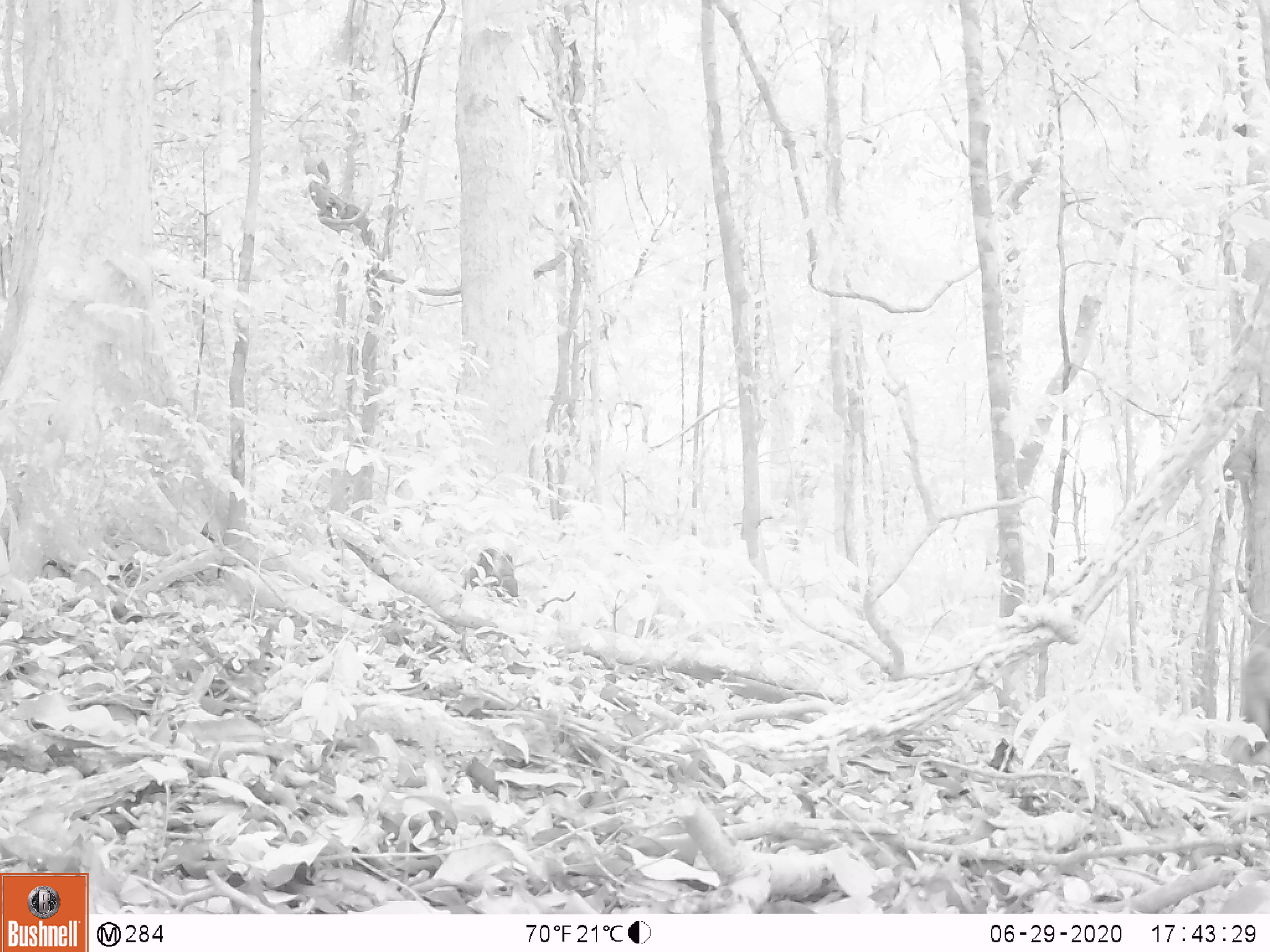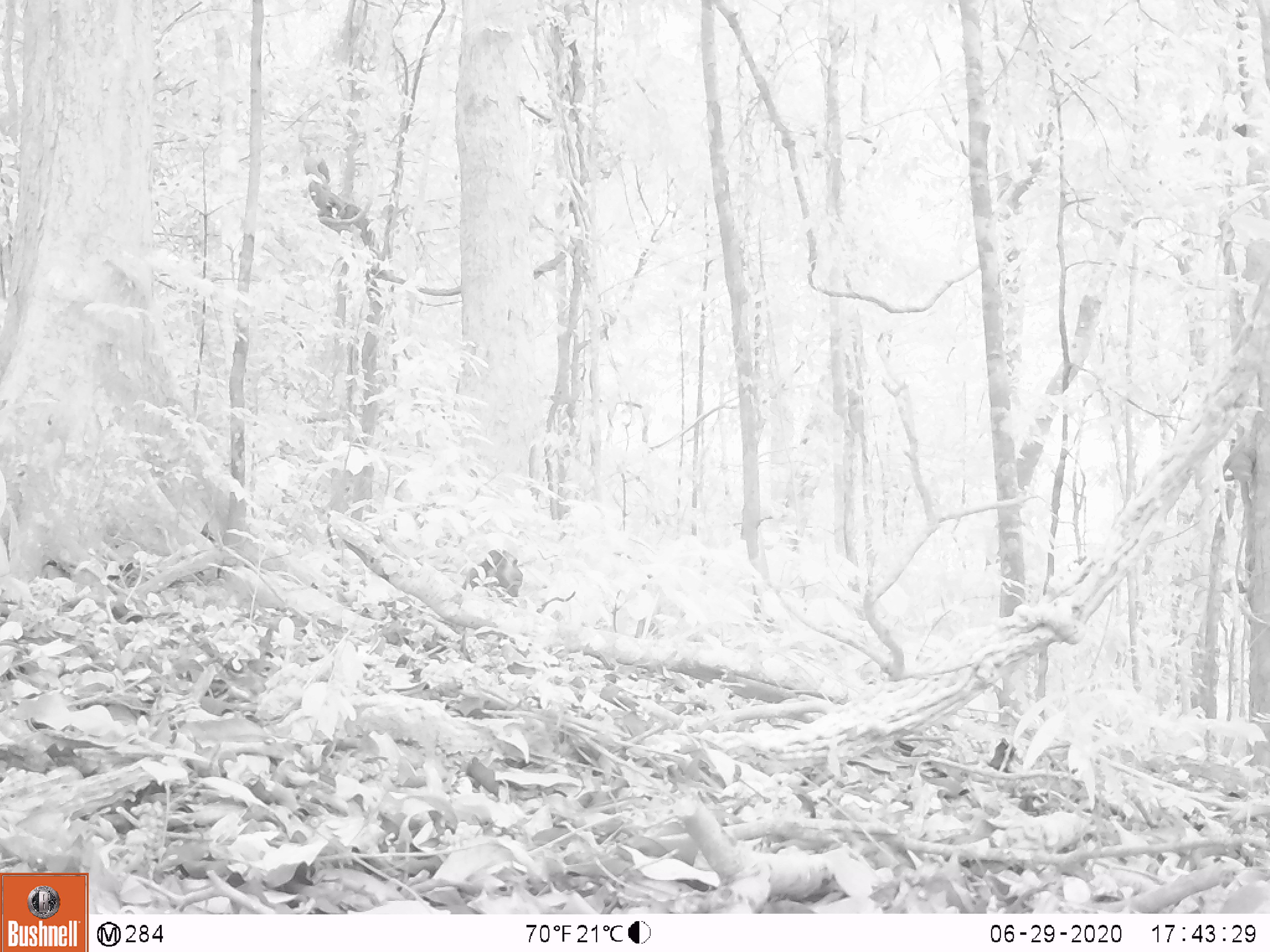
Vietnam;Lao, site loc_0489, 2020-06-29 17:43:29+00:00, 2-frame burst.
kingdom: Animalia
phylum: Chordata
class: Mammalia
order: Primates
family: Cercopithecidae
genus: Macaca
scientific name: Macaca arctoides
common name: stump-tailed macaque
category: stump tailed macaque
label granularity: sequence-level